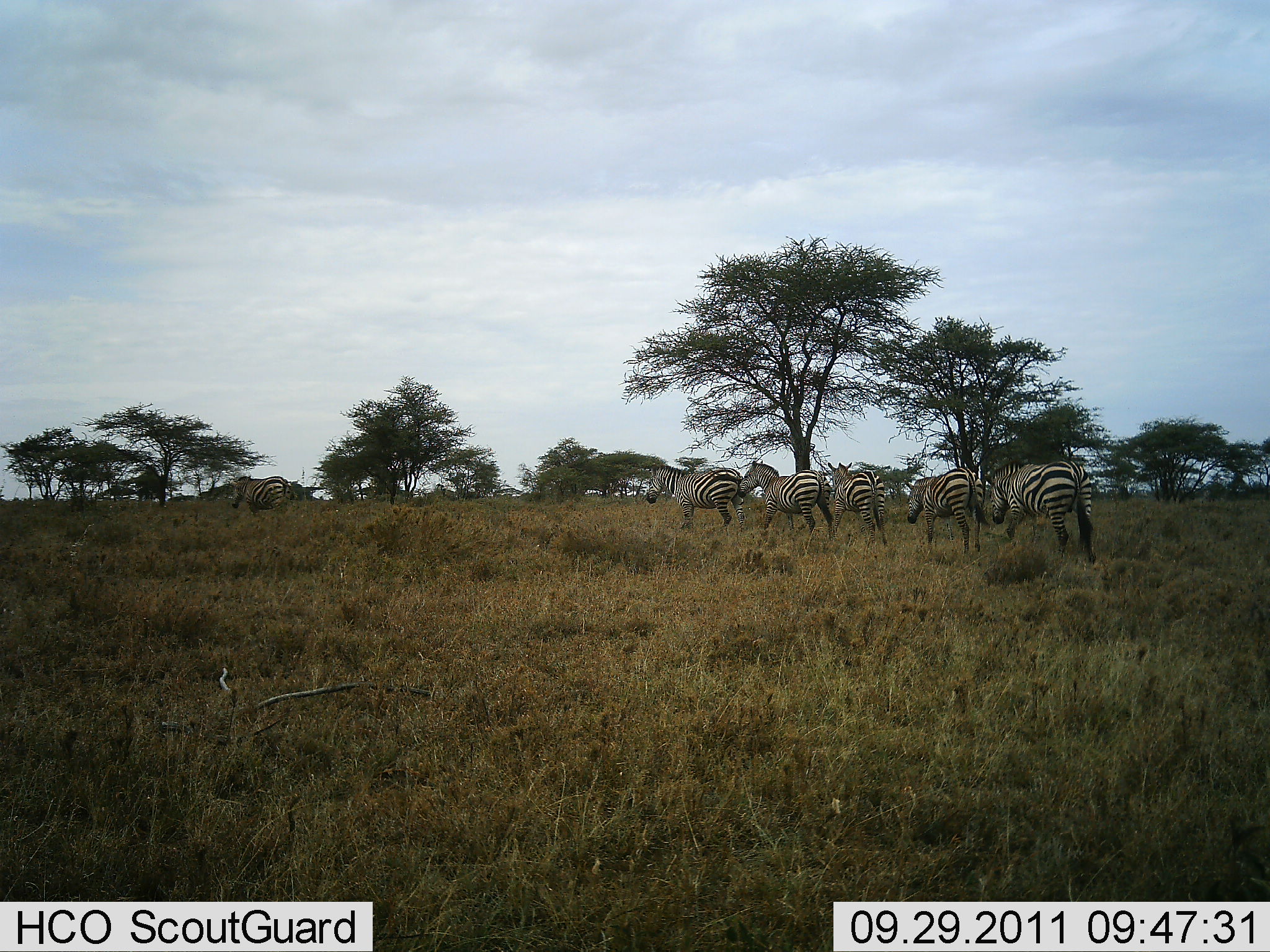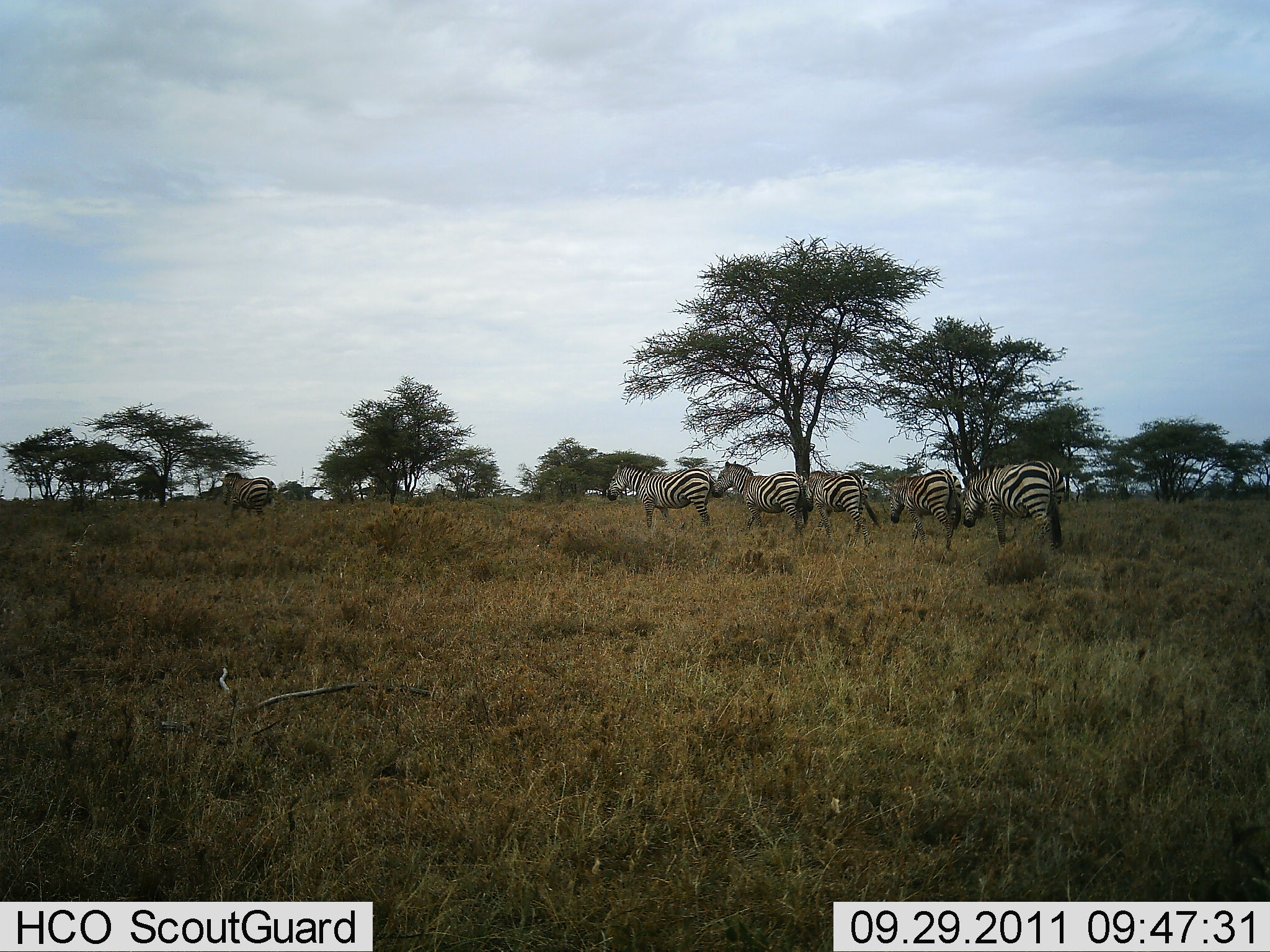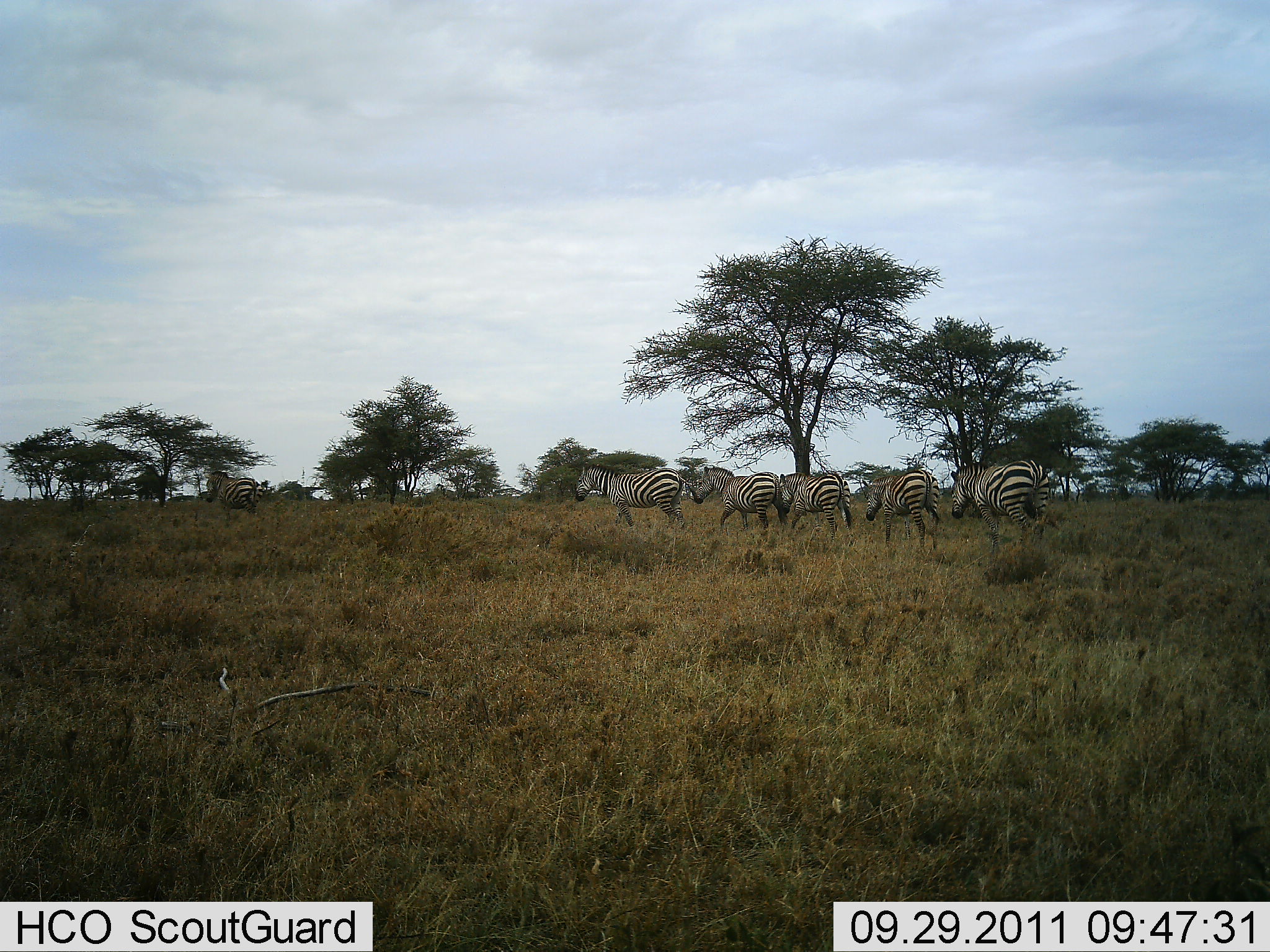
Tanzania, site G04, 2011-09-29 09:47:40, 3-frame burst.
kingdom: Animalia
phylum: Chordata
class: Mammalia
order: Perissodactyla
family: Equidae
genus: Equus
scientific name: Equus quagga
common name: plains zebra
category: zebra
Zebra (plains zebra) (Equus quagga), count 6. Behavior (volunteer vote fractions): standing 9%, resting 0%, moving 91%, interacting 0%. Young present (vote fraction): 0%. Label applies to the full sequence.